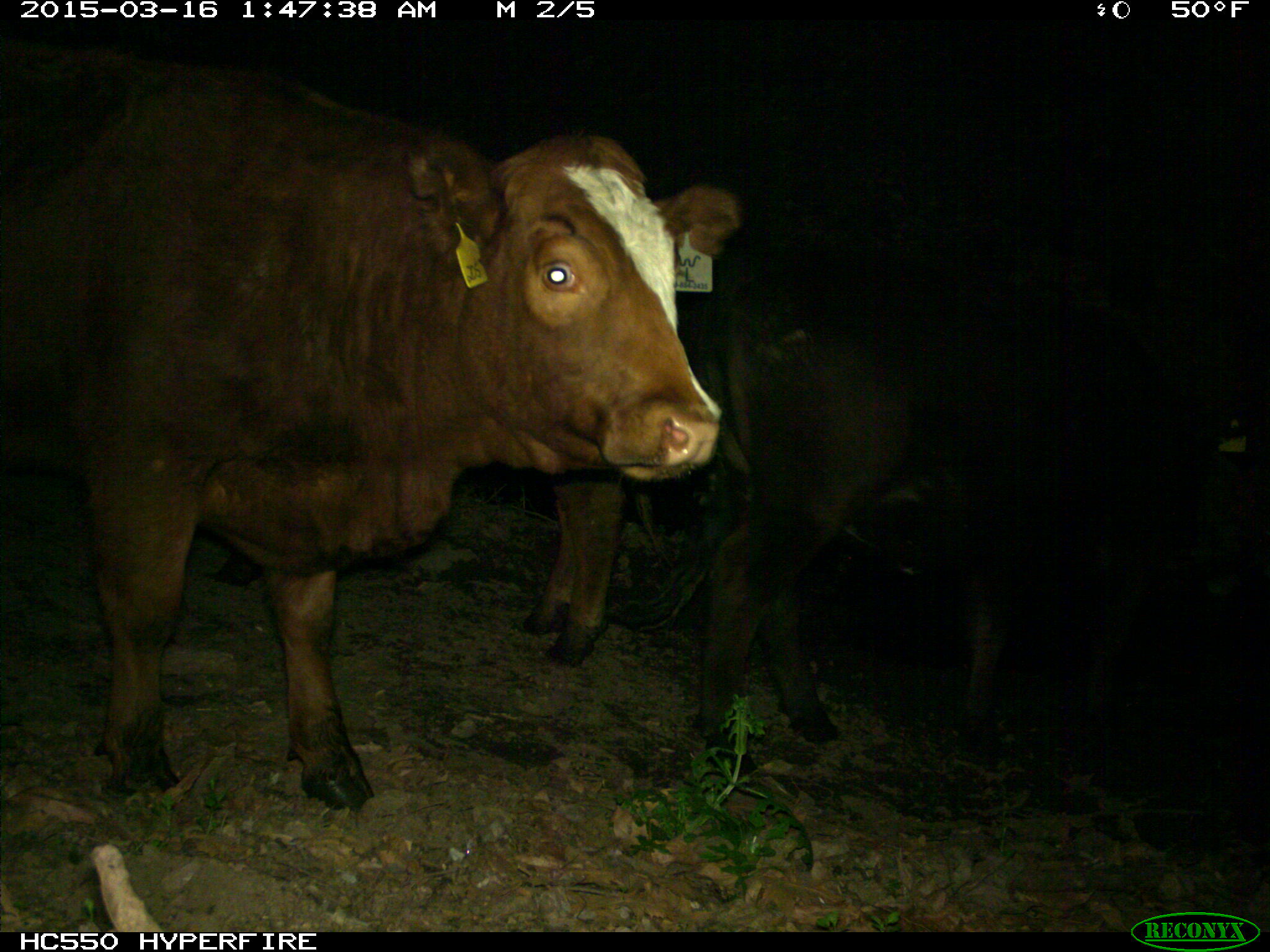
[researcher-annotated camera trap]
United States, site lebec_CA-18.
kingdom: Animalia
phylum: Chordata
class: Mammalia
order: Artiodactyla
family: Bovidae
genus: Bos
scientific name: Bos taurus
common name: domestic cow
Bos taurus (domestic cow).